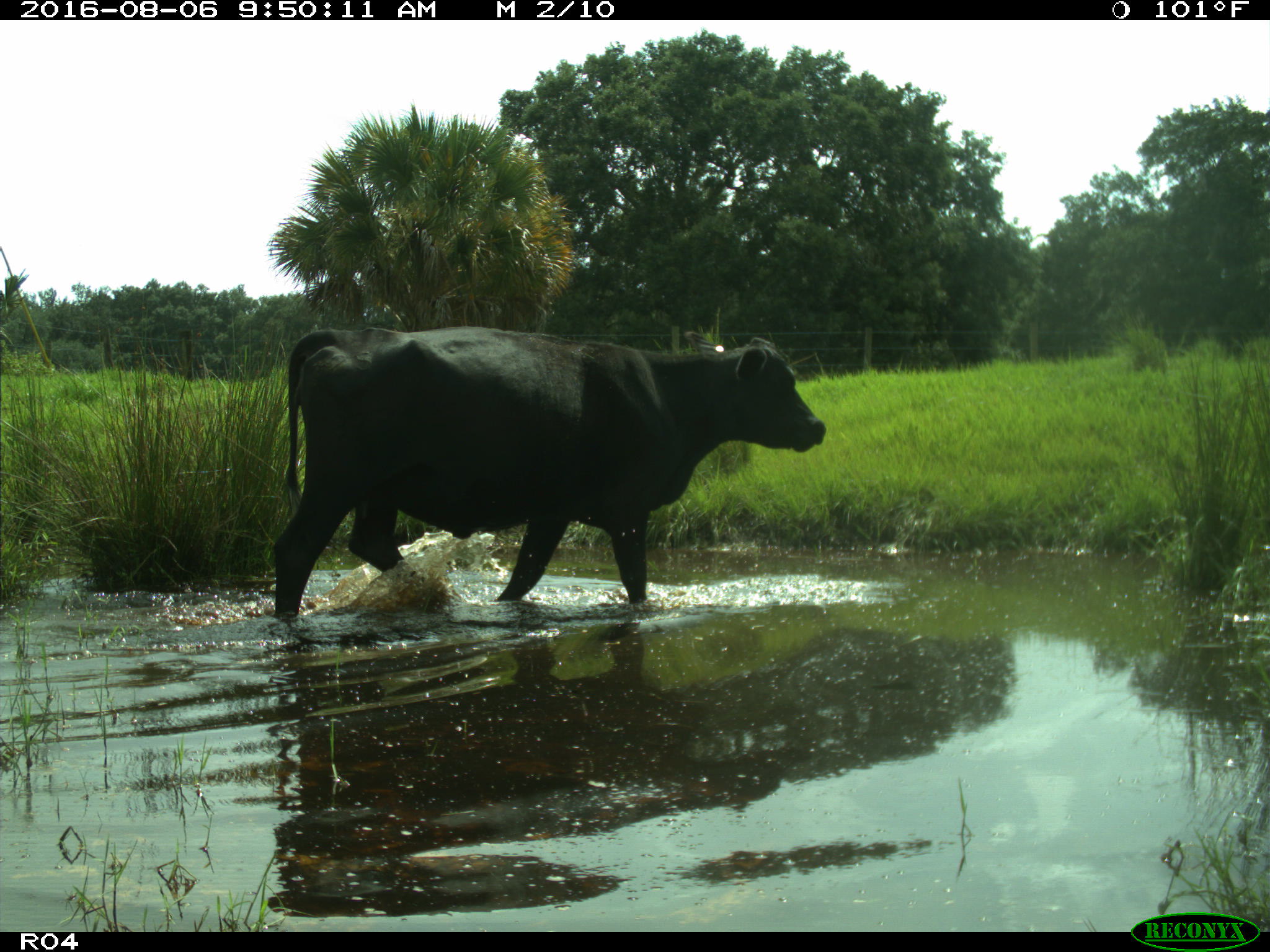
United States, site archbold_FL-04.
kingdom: Animalia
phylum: Chordata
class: Mammalia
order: Artiodactyla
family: Bovidae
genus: Bos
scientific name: Bos taurus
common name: domestic cow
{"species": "Bos taurus (domestic cow)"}